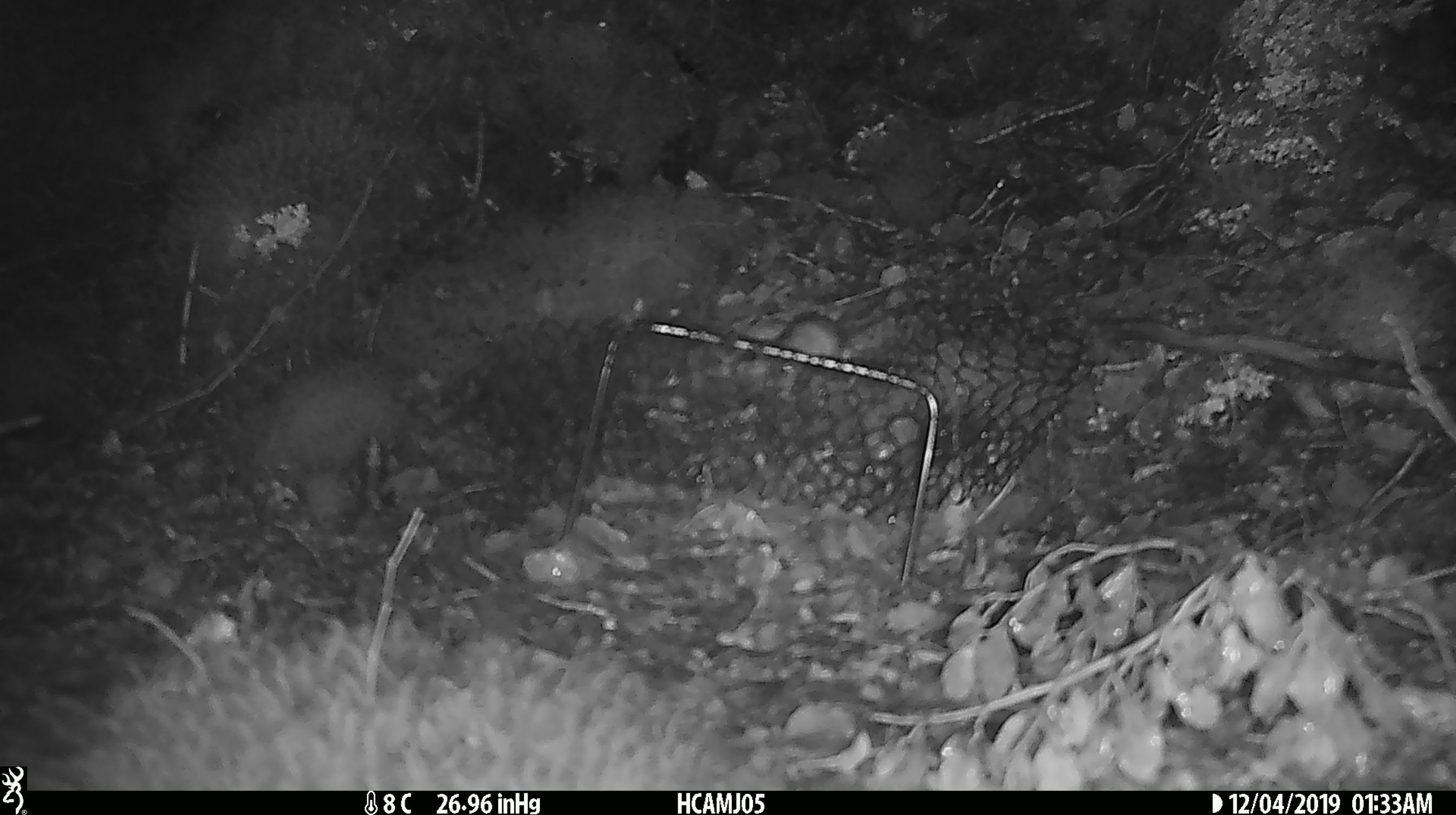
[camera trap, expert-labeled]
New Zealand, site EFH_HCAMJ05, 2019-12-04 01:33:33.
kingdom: Animalia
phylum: Chordata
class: Mammalia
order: Rodentia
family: Muridae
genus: Mus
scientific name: Mus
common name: mouse